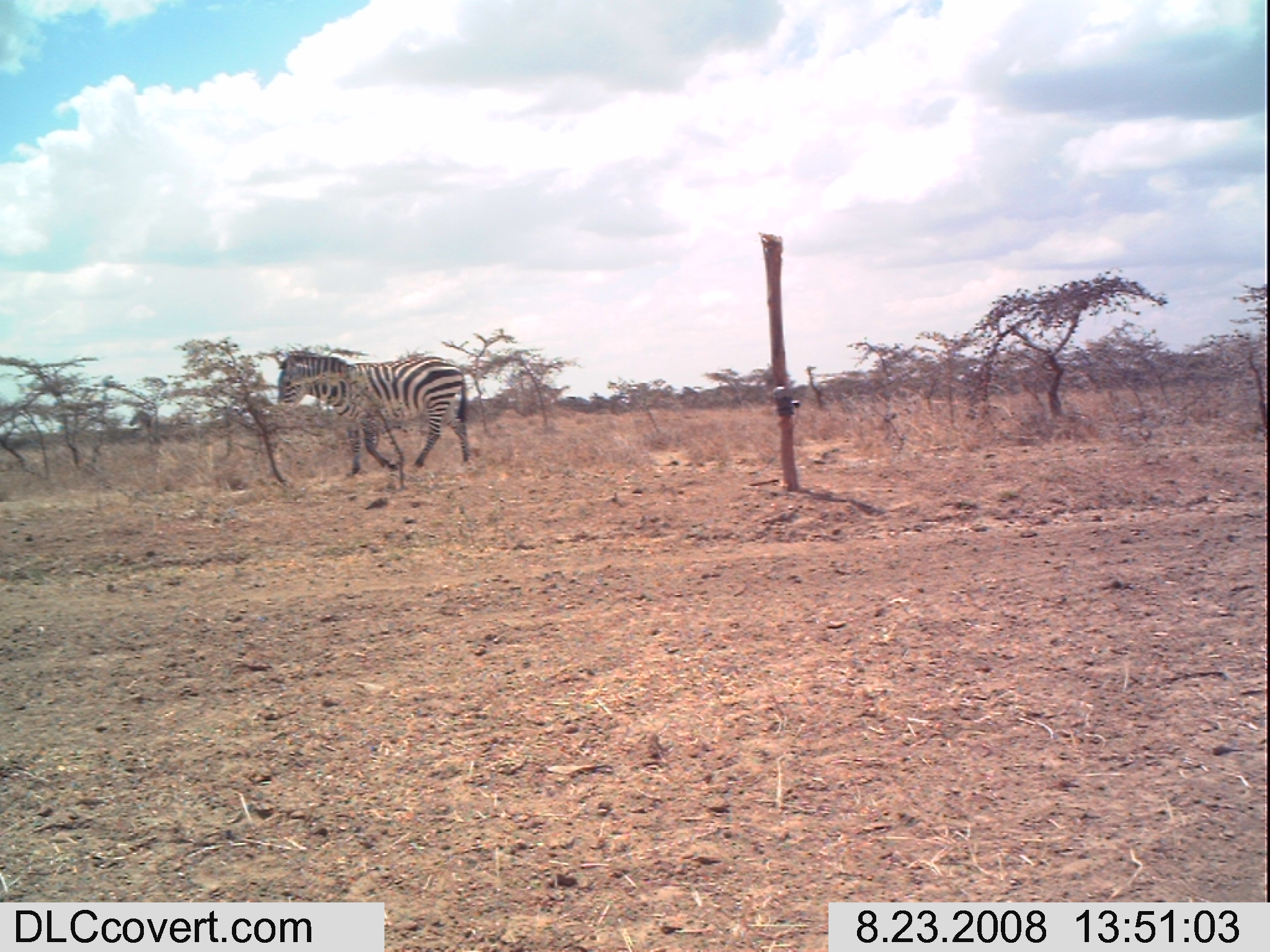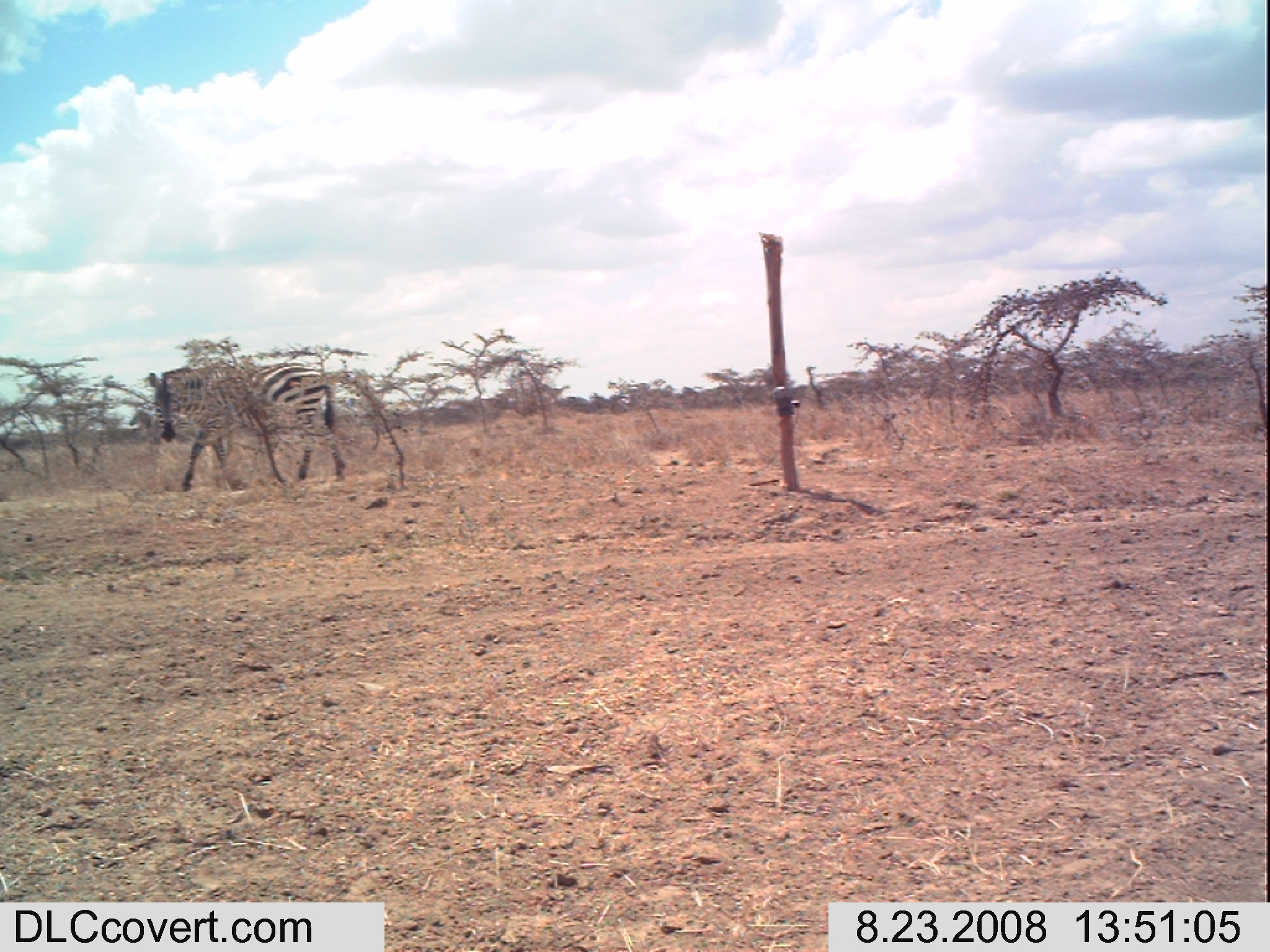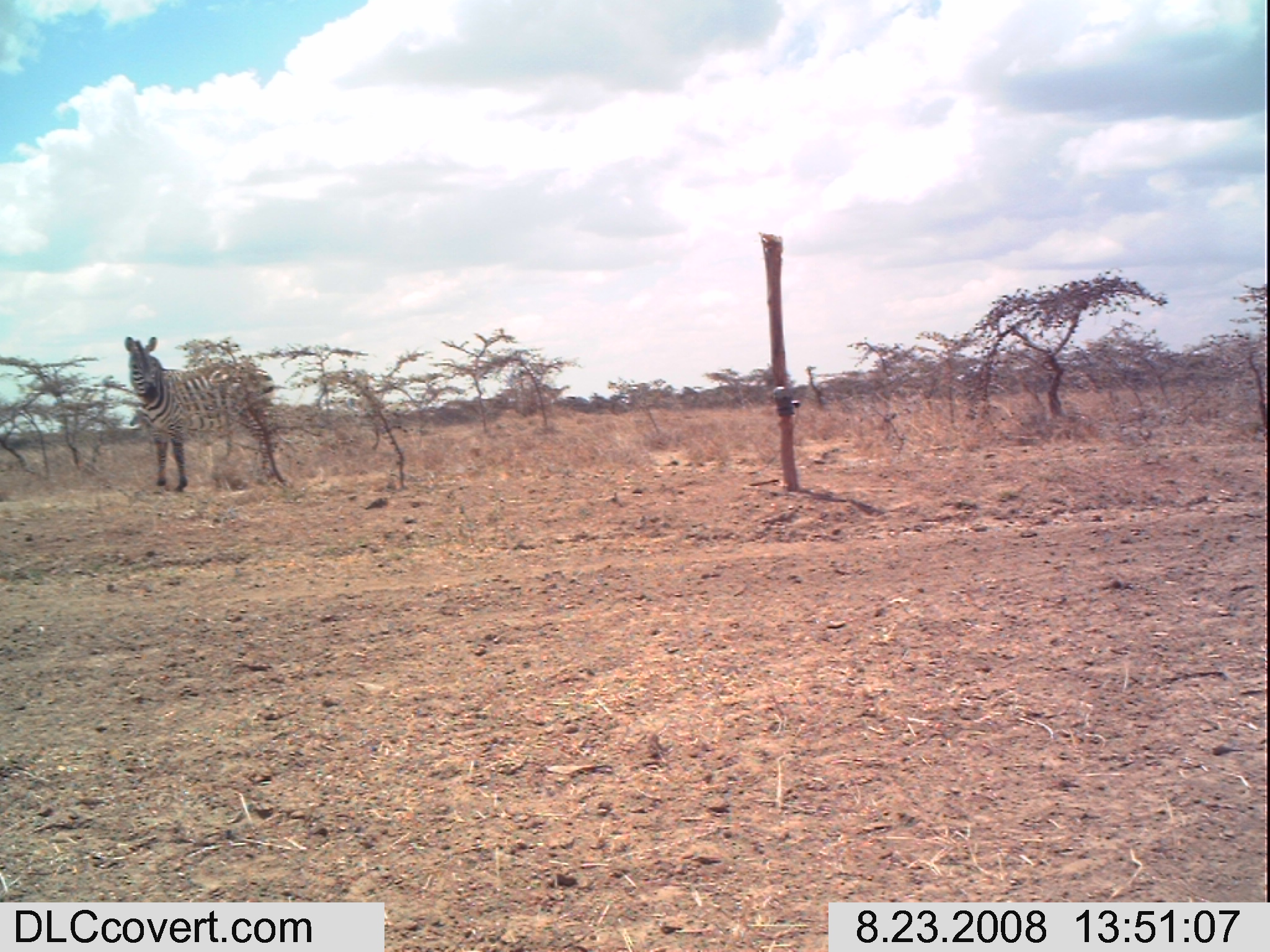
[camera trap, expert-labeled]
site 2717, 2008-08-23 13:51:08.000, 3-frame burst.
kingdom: Animalia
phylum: Chordata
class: Mammalia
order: Perissodactyla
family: Equidae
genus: Equus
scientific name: Equus quagga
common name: plains zebra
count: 1